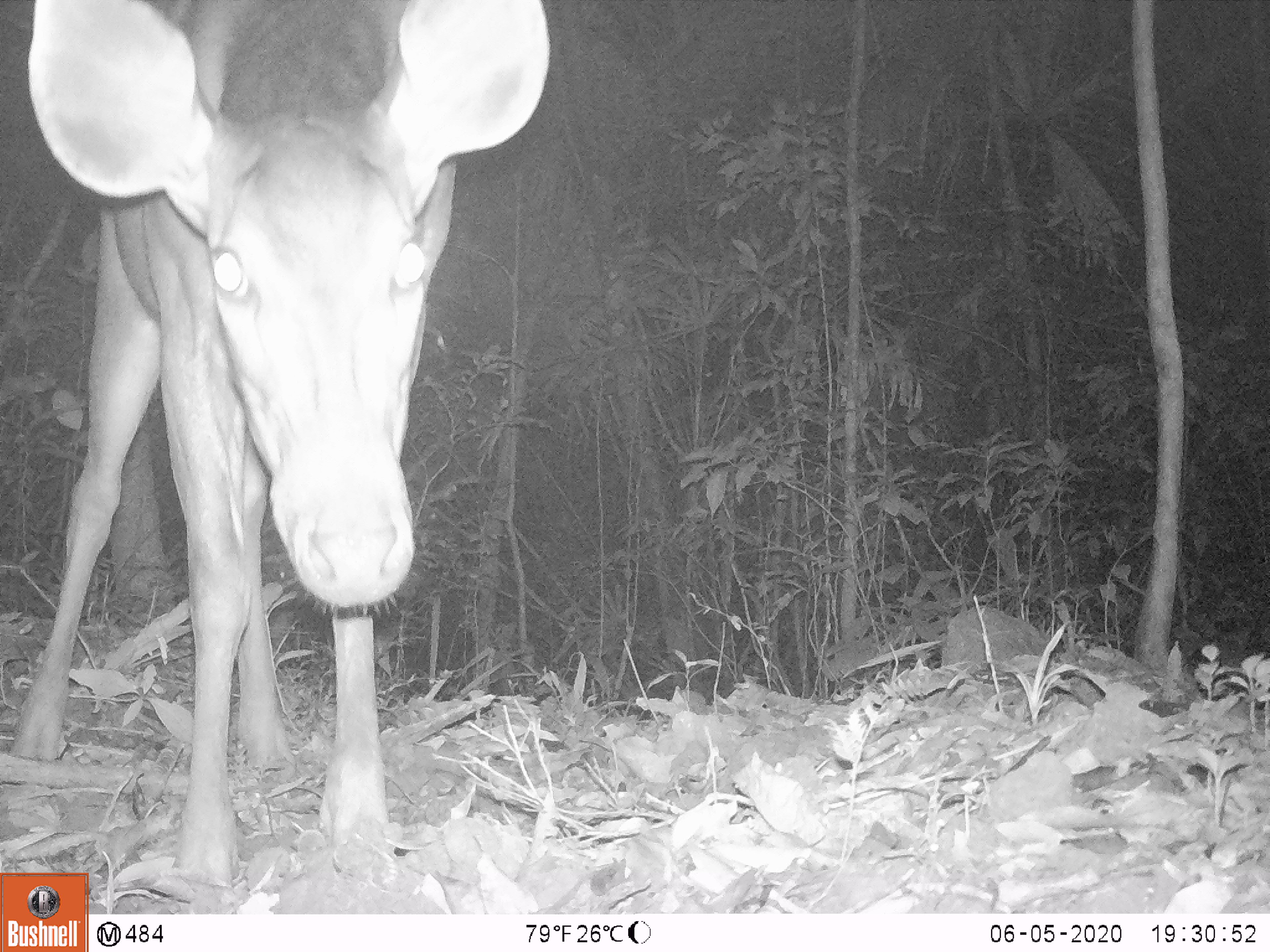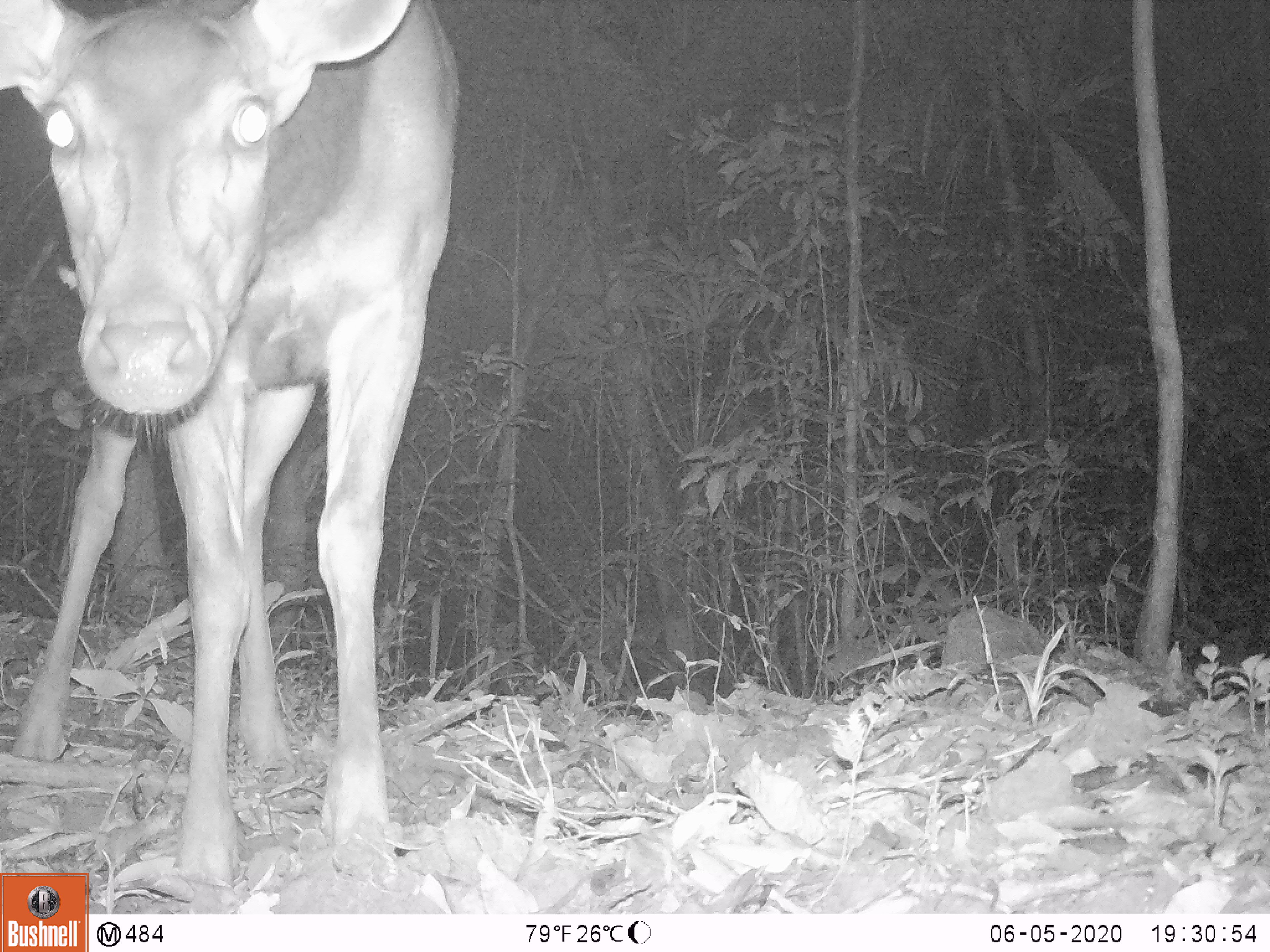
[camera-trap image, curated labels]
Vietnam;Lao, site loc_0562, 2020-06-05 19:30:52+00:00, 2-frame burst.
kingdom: Animalia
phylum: Chordata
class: Mammalia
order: Artiodactyla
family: Cervidae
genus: Rusa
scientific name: Rusa unicolor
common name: sambar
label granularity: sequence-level